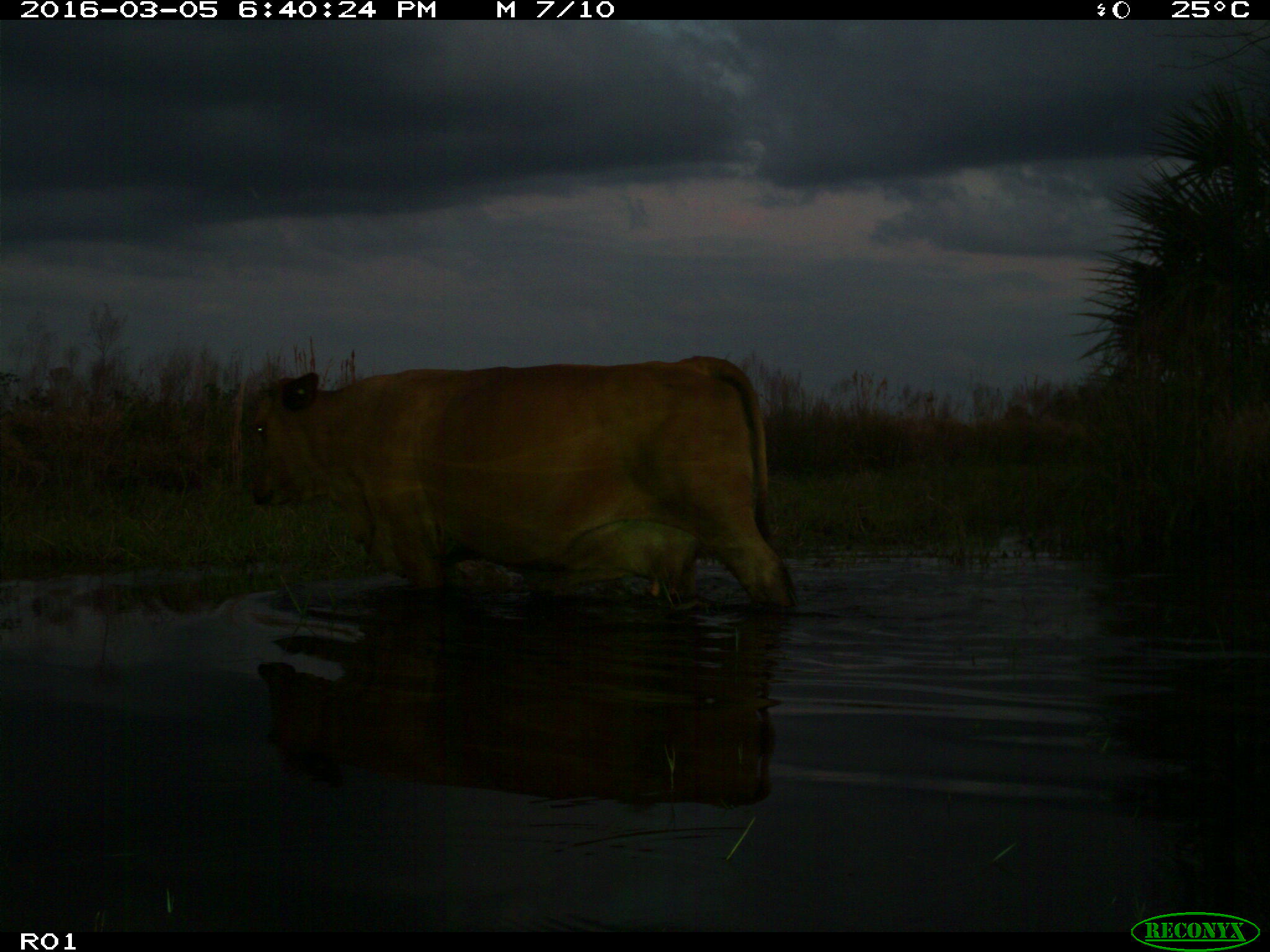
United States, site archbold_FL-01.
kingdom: Animalia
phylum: Chordata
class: Mammalia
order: Artiodactyla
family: Bovidae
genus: Bos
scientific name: Bos taurus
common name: domestic cow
Bos taurus (domestic cow).